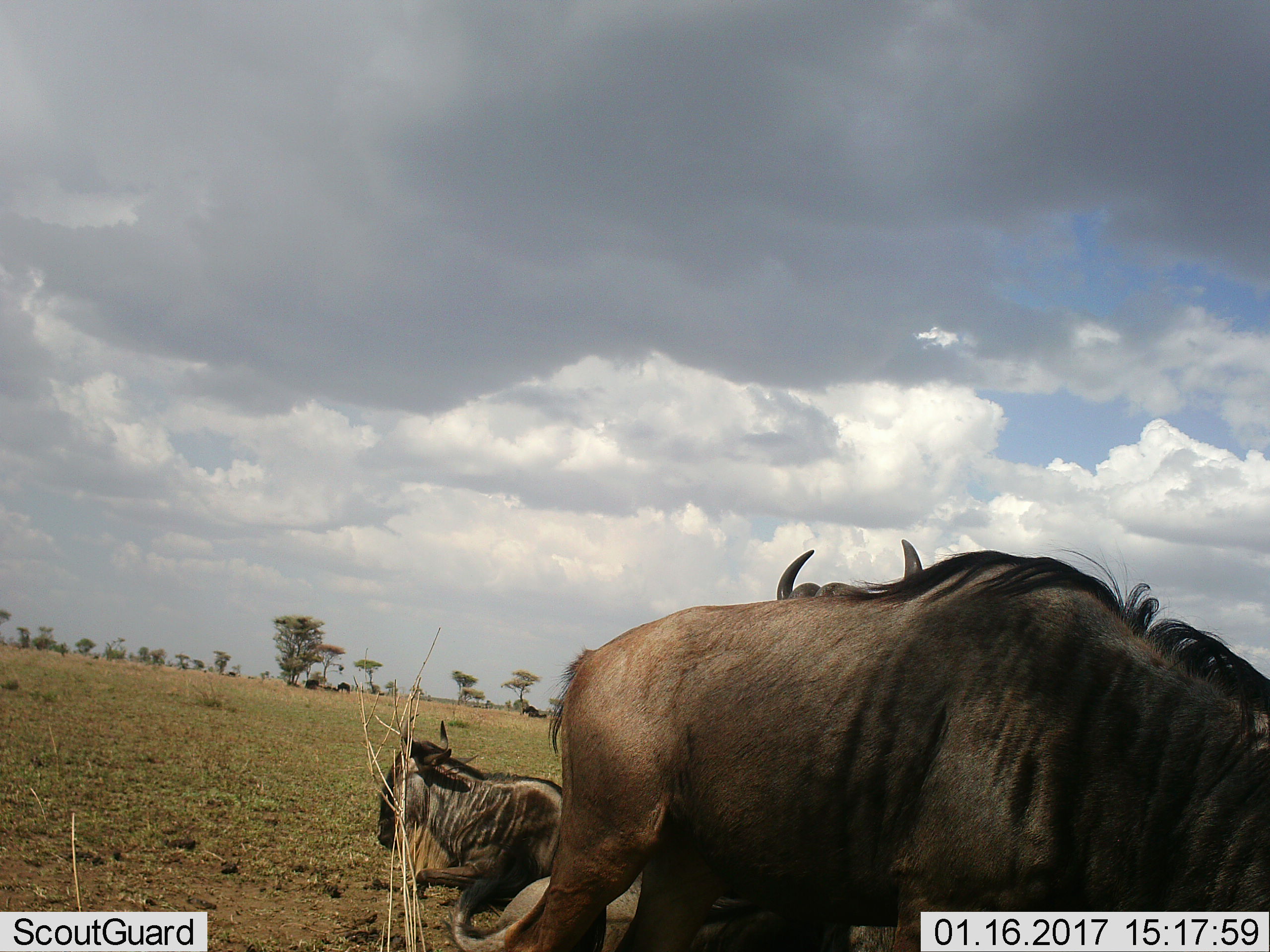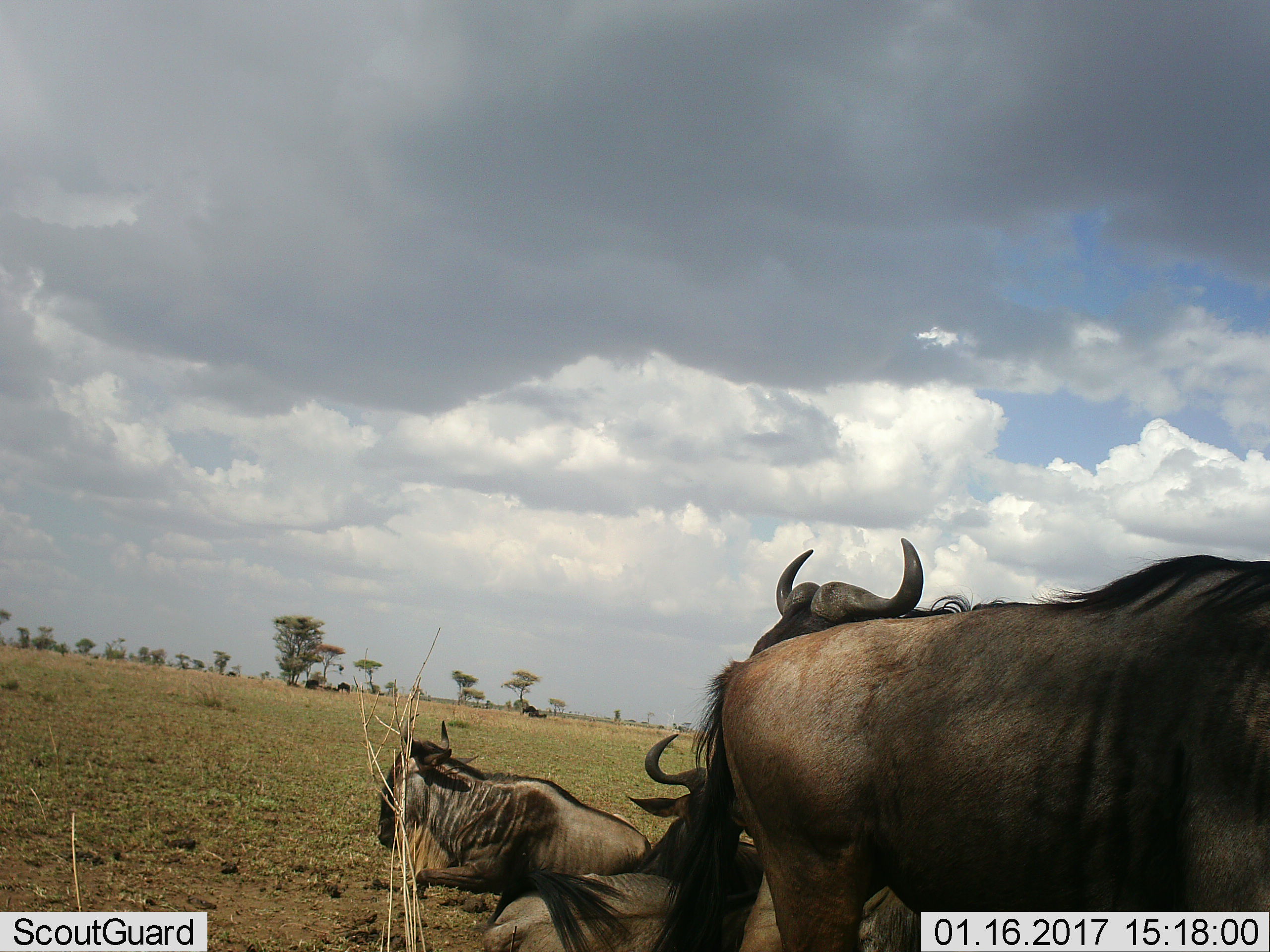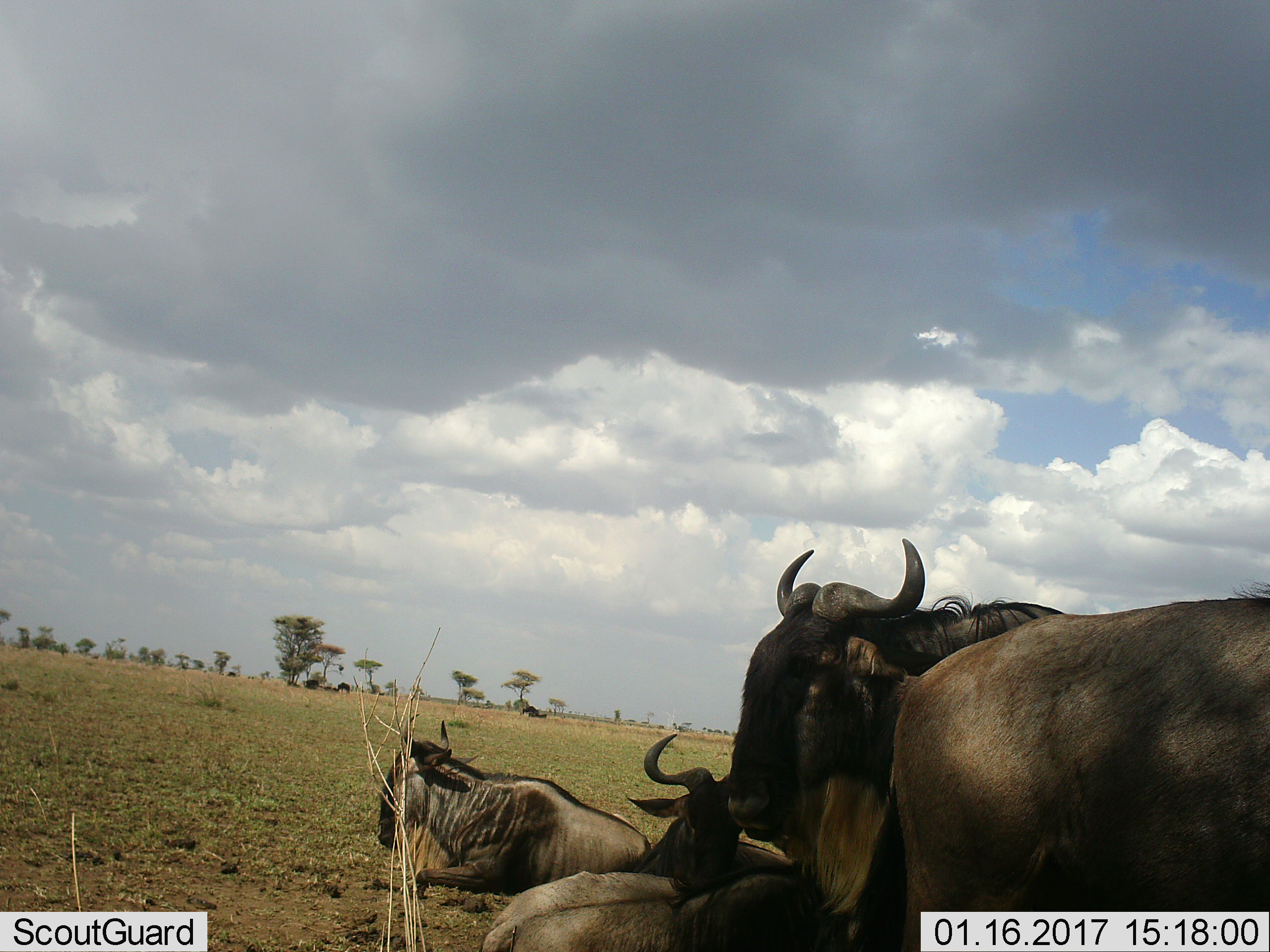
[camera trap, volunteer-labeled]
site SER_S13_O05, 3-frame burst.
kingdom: Animalia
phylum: Chordata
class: Mammalia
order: Artiodactyla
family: Bovidae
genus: Connochaetes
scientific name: Connochaetes taurinus taurinus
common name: blue wildebeest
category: wildebeestblue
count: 4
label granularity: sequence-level